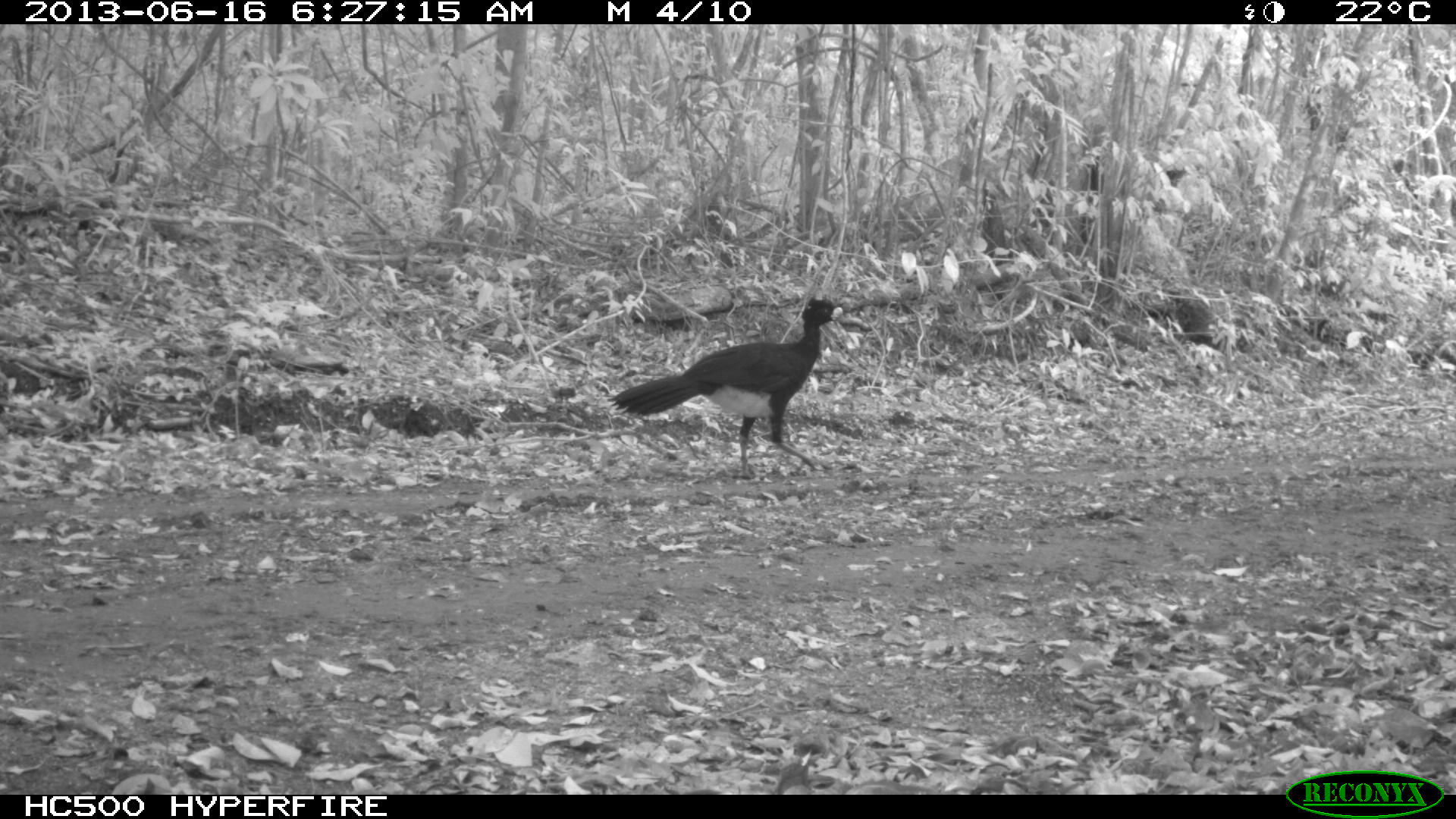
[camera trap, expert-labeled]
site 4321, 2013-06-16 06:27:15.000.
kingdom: Animalia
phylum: Chordata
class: Aves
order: Galliformes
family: Cracidae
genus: Crax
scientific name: Crax rubra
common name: great curassow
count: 1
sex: male